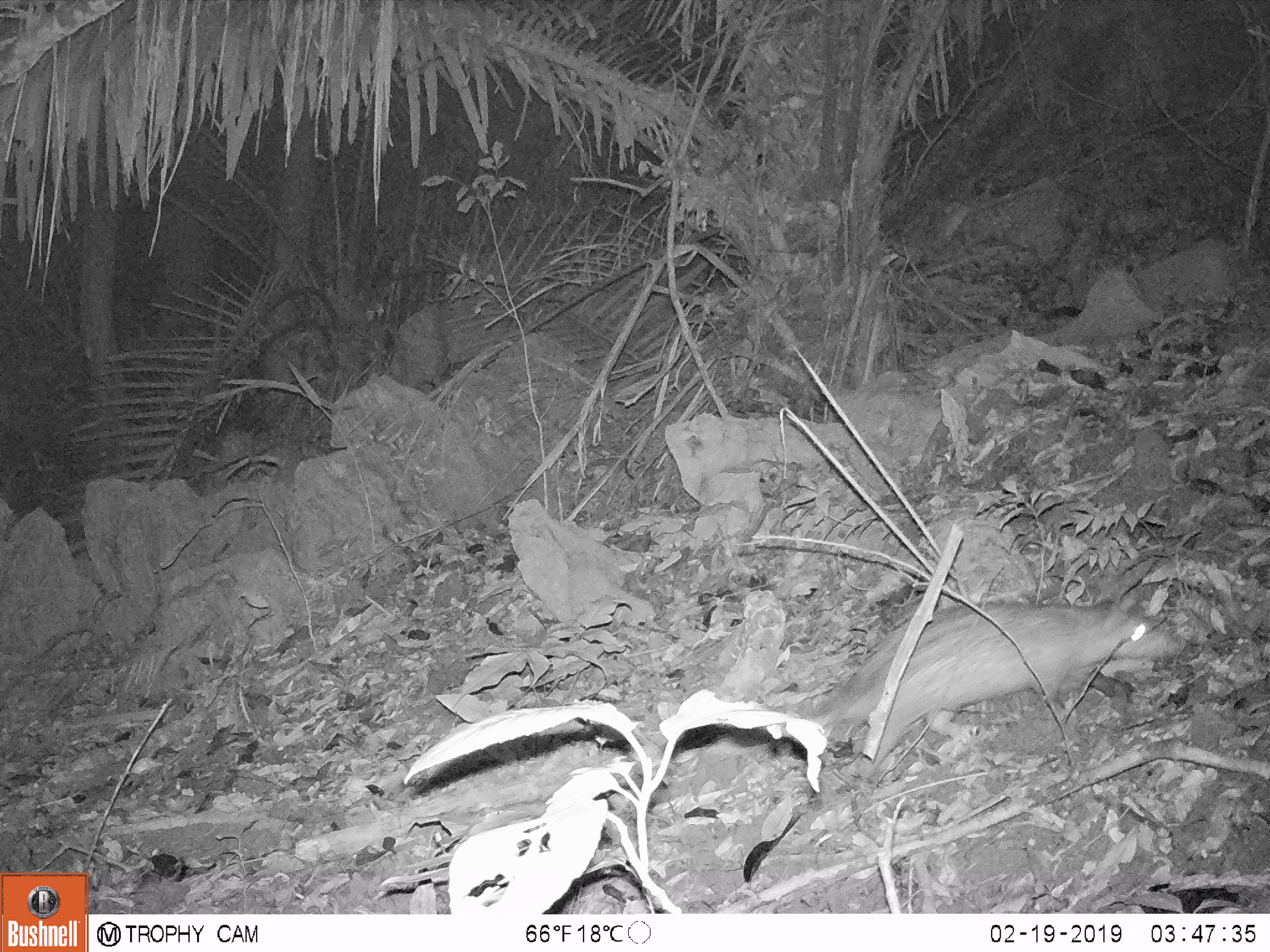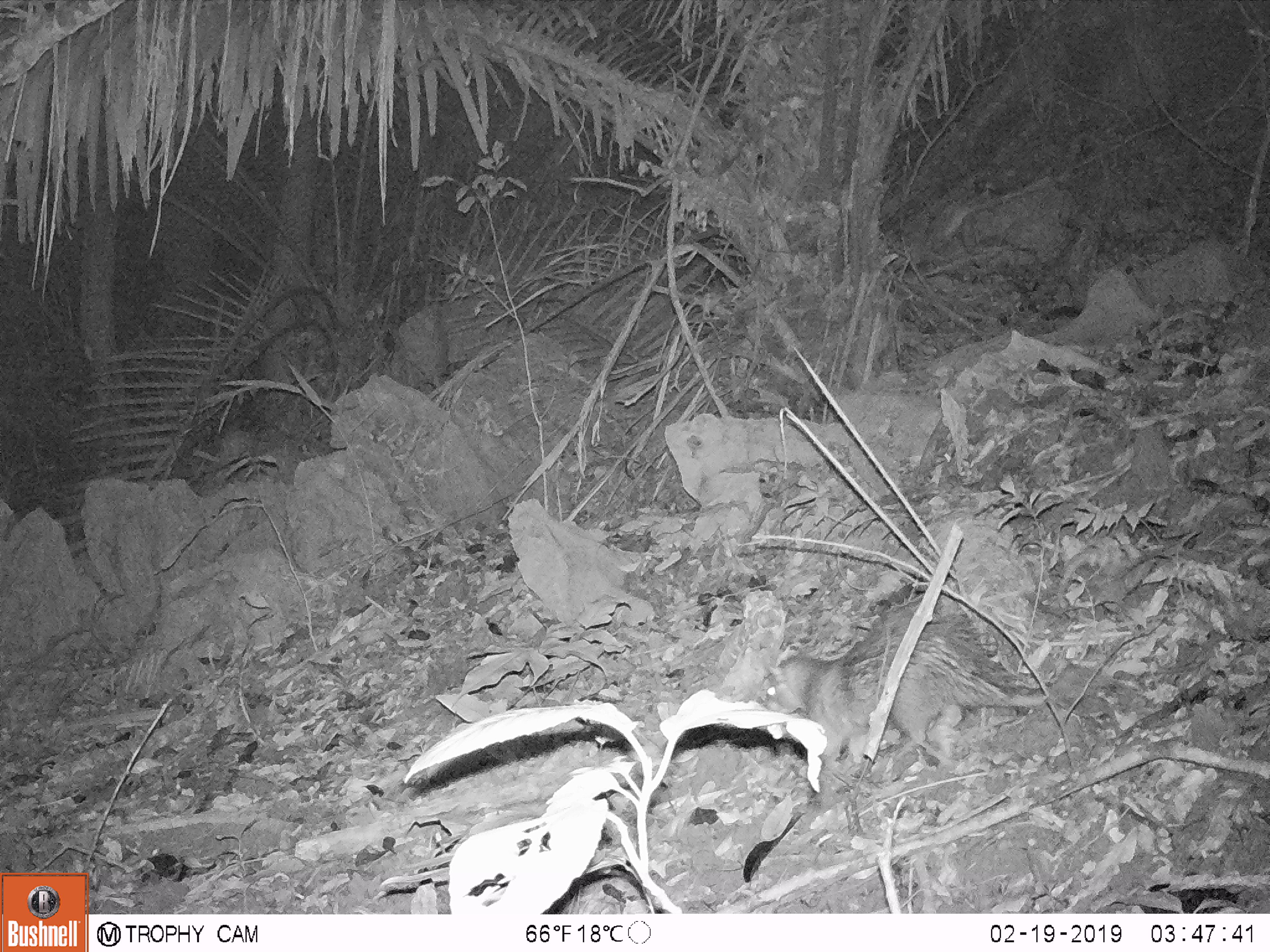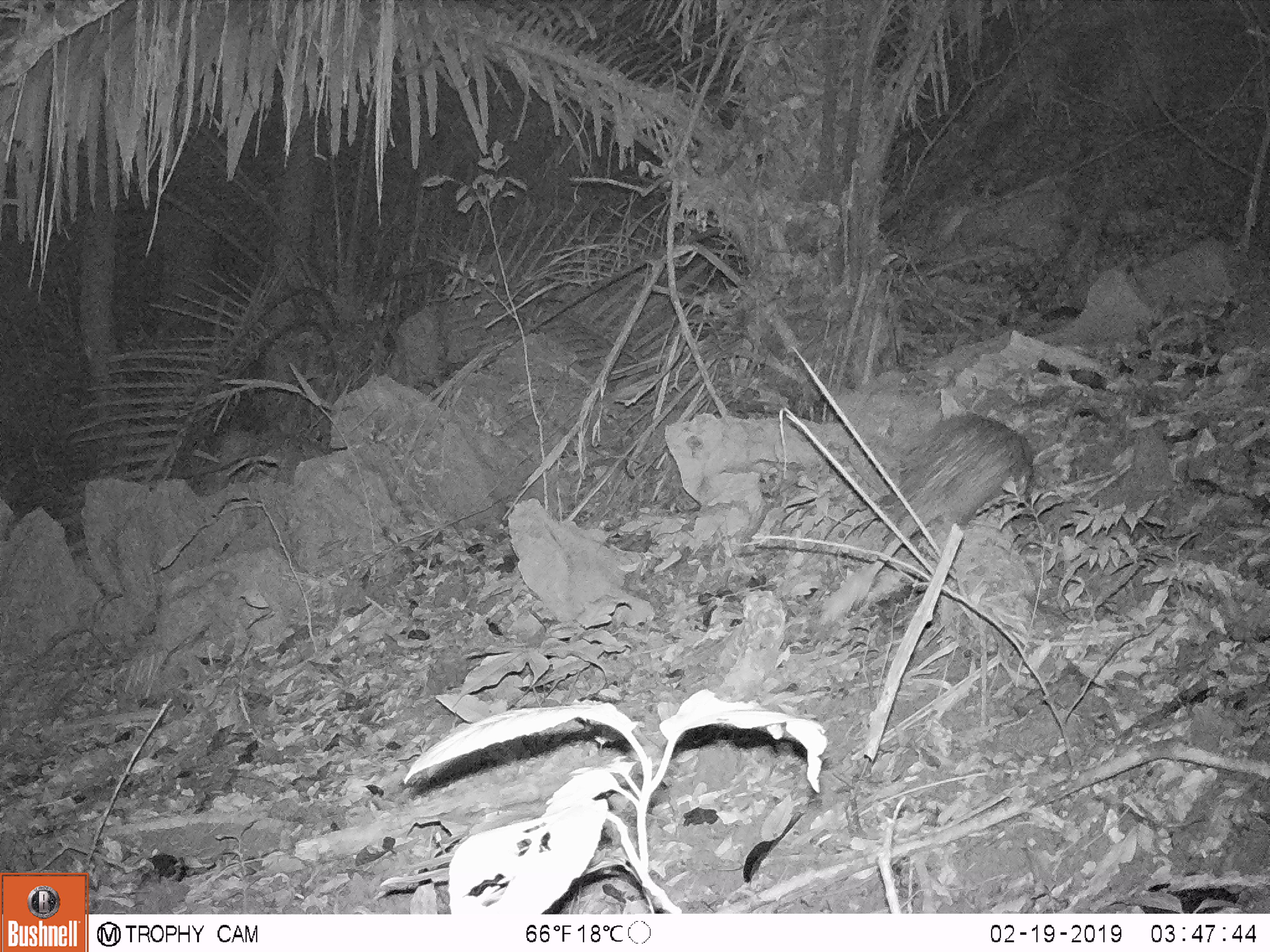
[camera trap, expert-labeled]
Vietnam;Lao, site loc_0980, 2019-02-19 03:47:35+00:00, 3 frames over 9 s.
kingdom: Animalia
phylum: Chordata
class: Mammalia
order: Rodentia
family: Hystricidae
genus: Atherurus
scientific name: Atherurus macrourus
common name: asiatic brush-tailed porcupine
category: asiatic brush tailed porcupine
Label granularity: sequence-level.